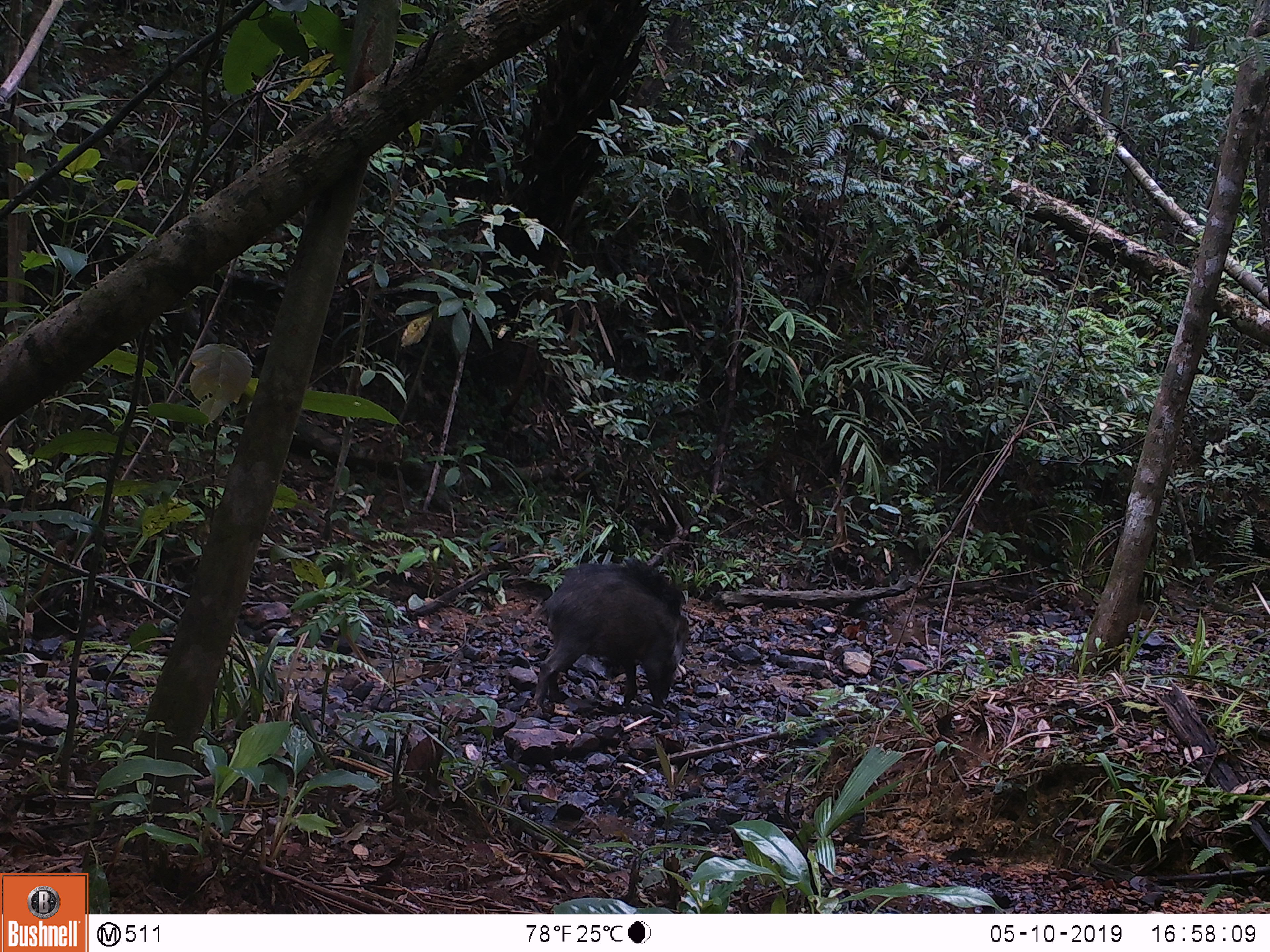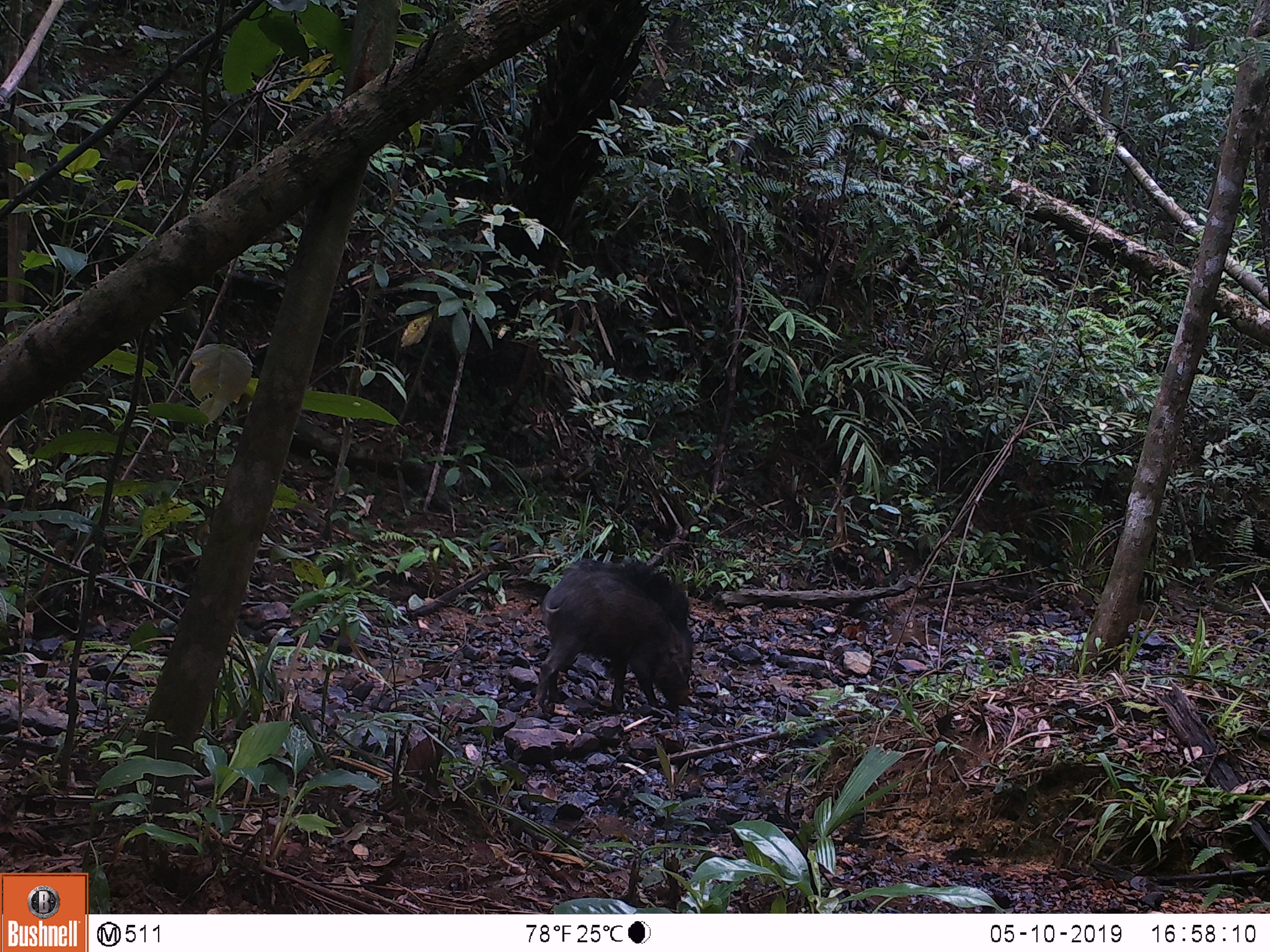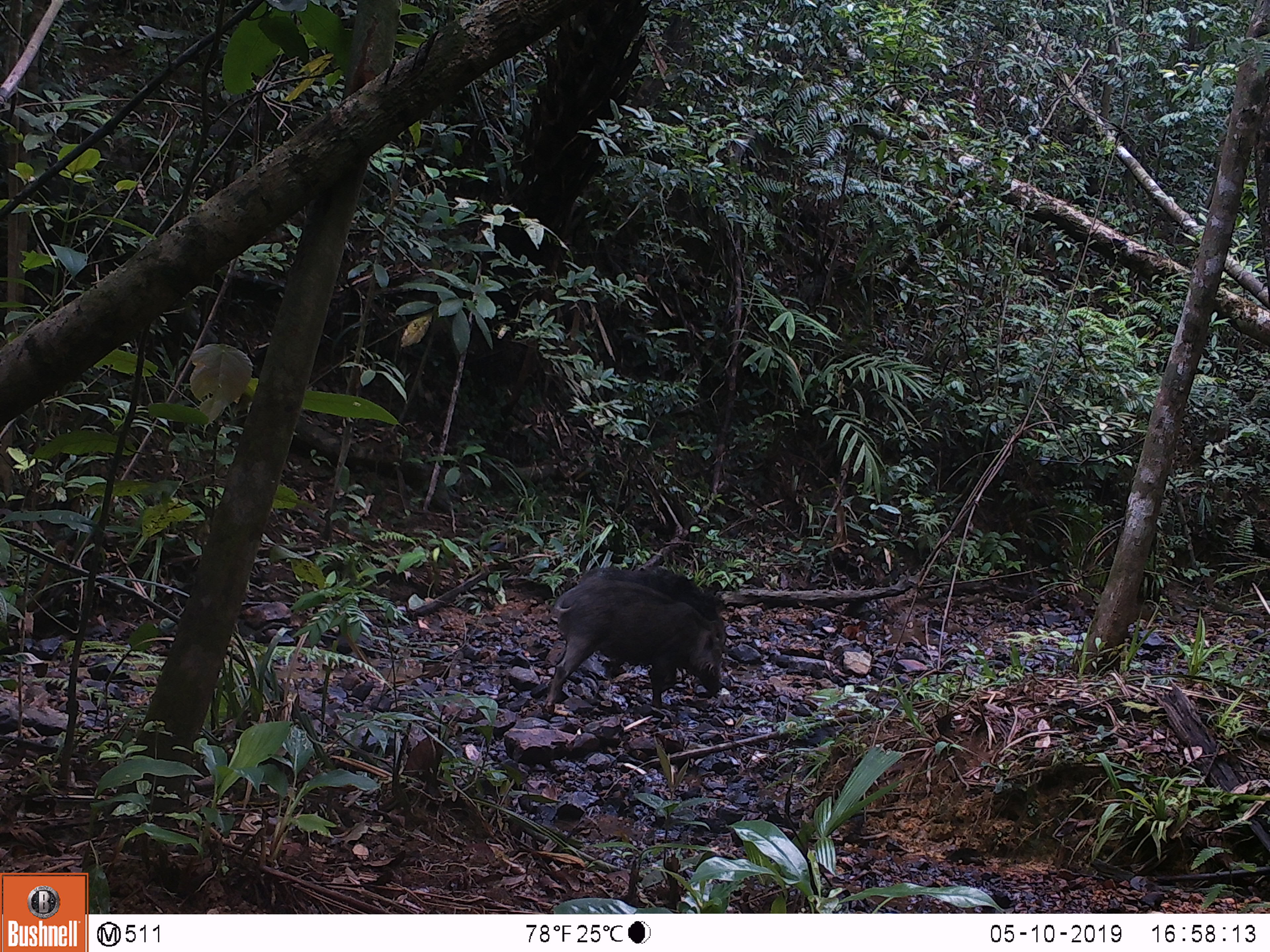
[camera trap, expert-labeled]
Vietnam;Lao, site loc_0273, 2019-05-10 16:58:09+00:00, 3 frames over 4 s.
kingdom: Animalia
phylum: Chordata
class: Mammalia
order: Artiodactyla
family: Suidae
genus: Sus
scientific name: Sus scrofa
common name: eurasian wild pig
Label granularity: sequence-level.